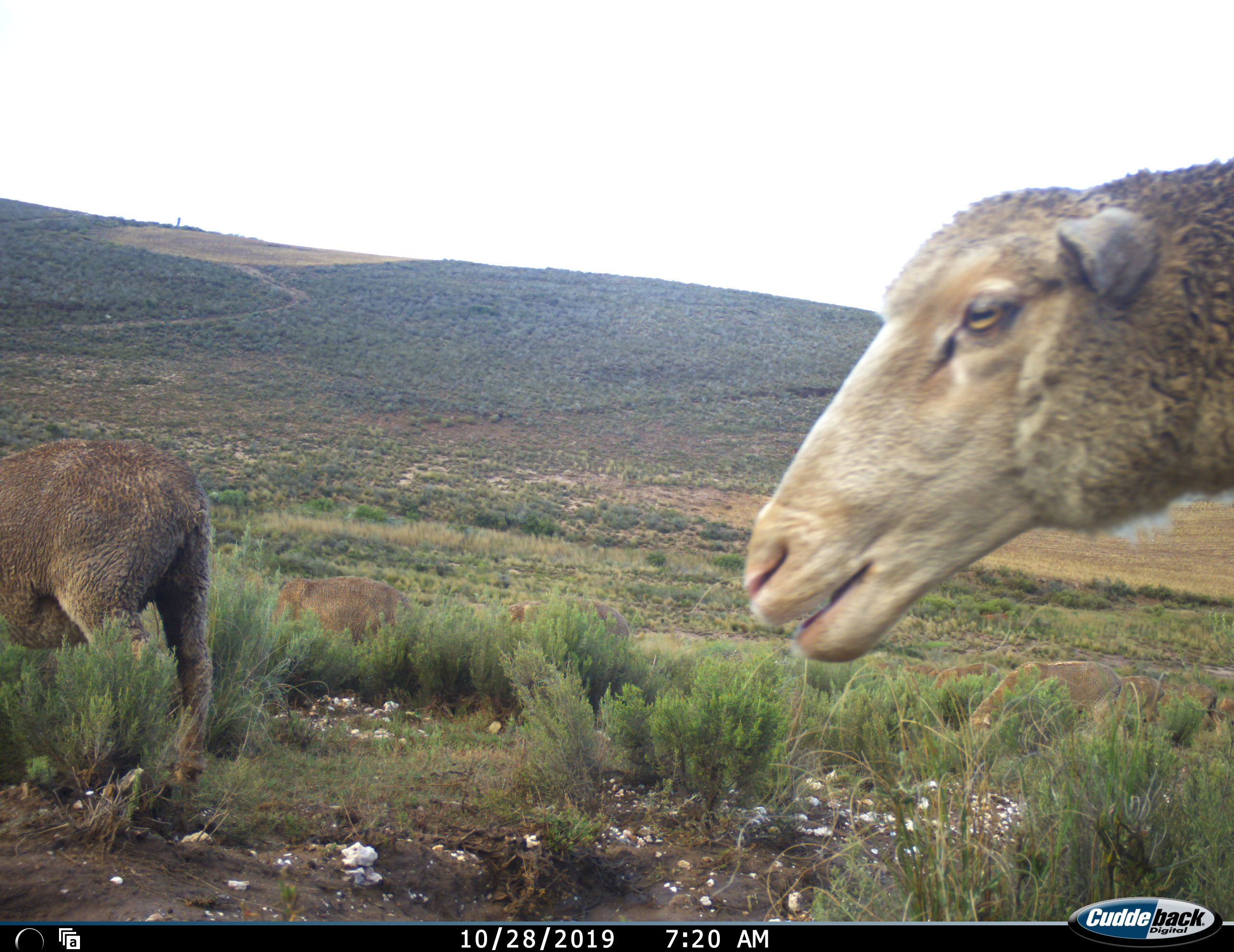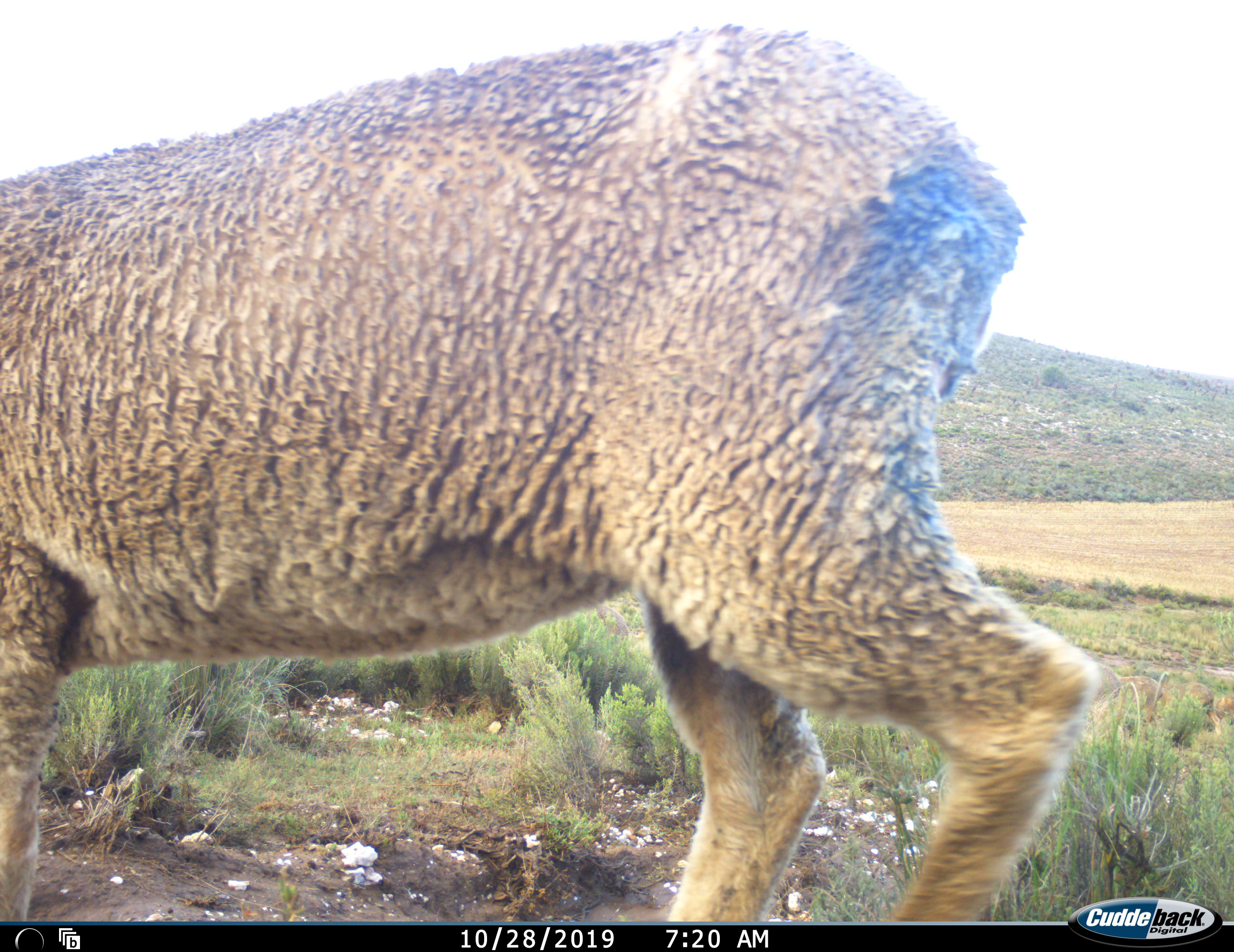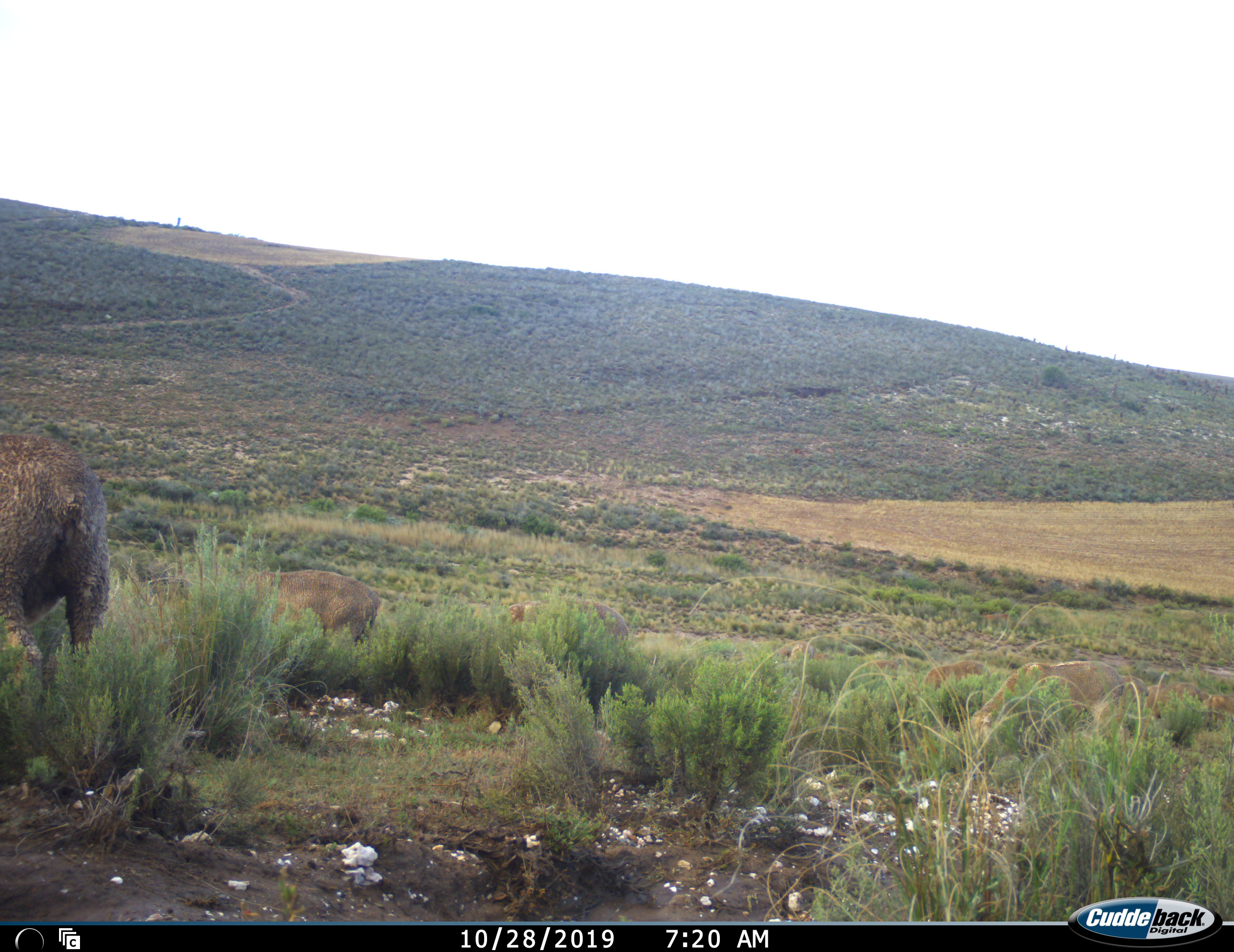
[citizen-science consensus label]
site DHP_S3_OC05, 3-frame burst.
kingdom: Animalia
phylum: Chordata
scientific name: Vertebrata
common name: domestic animal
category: domesticanimal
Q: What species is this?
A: Domesticanimal (domestic animal) (Vertebrata).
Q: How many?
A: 3.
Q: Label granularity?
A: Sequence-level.